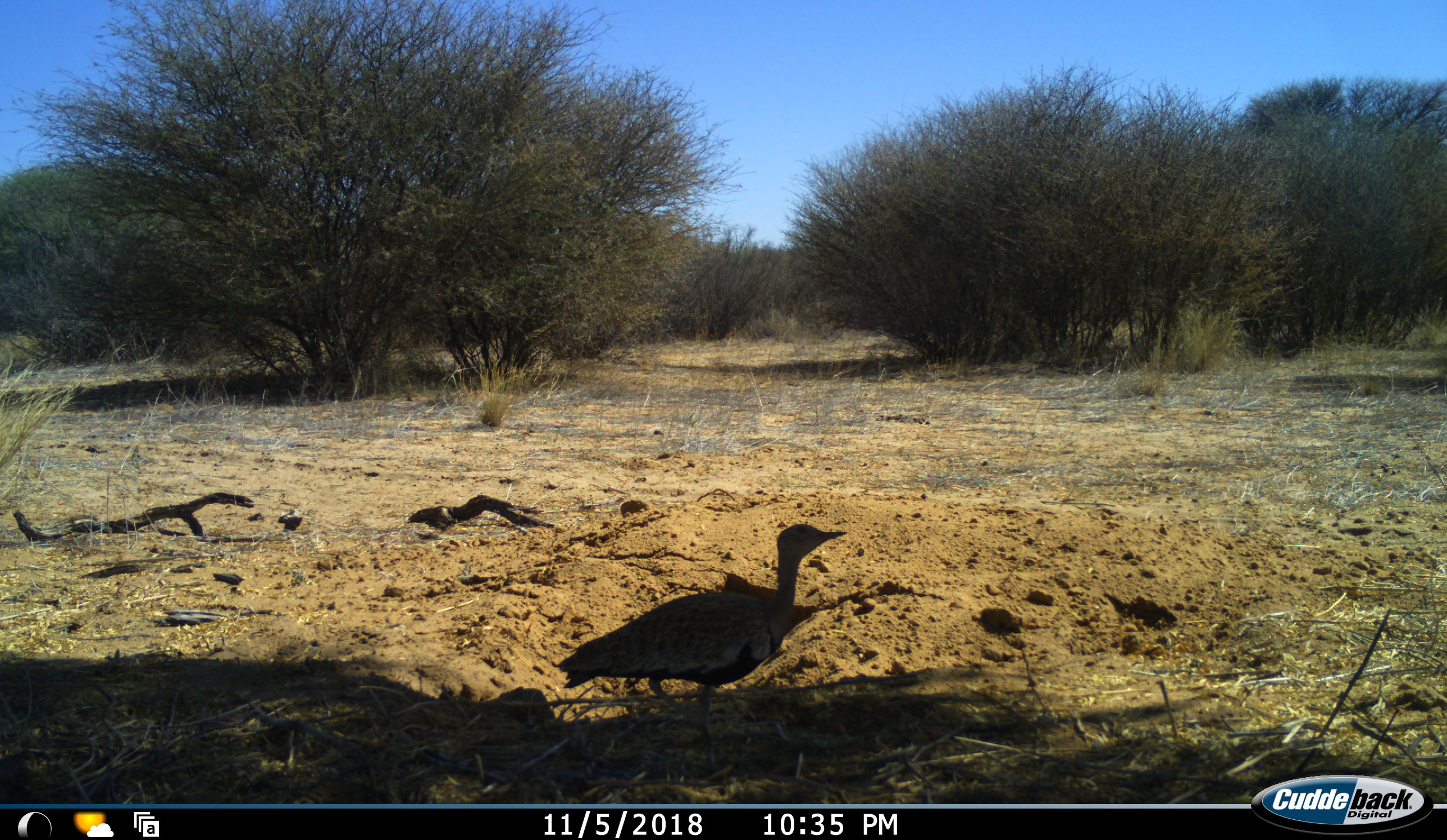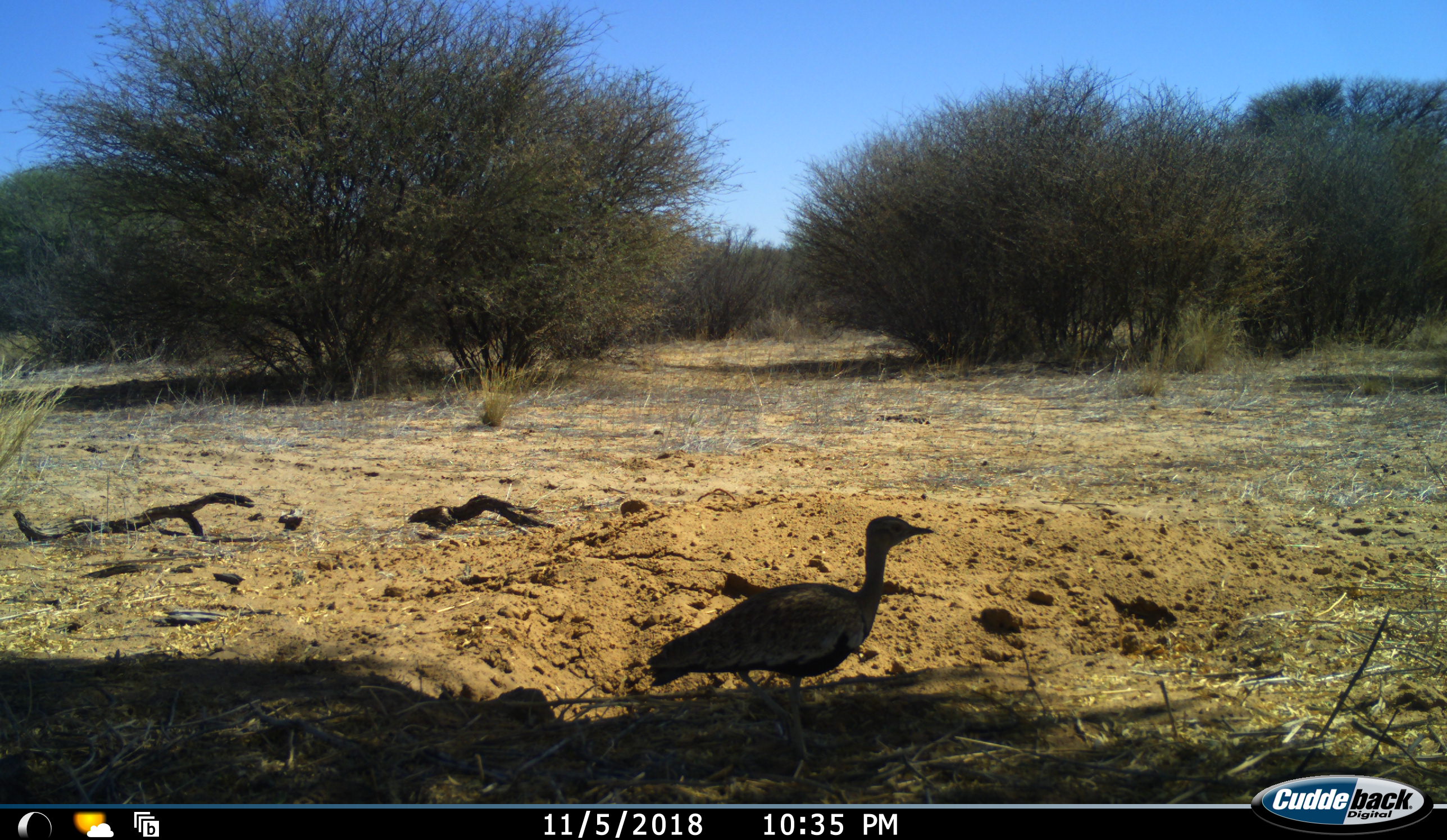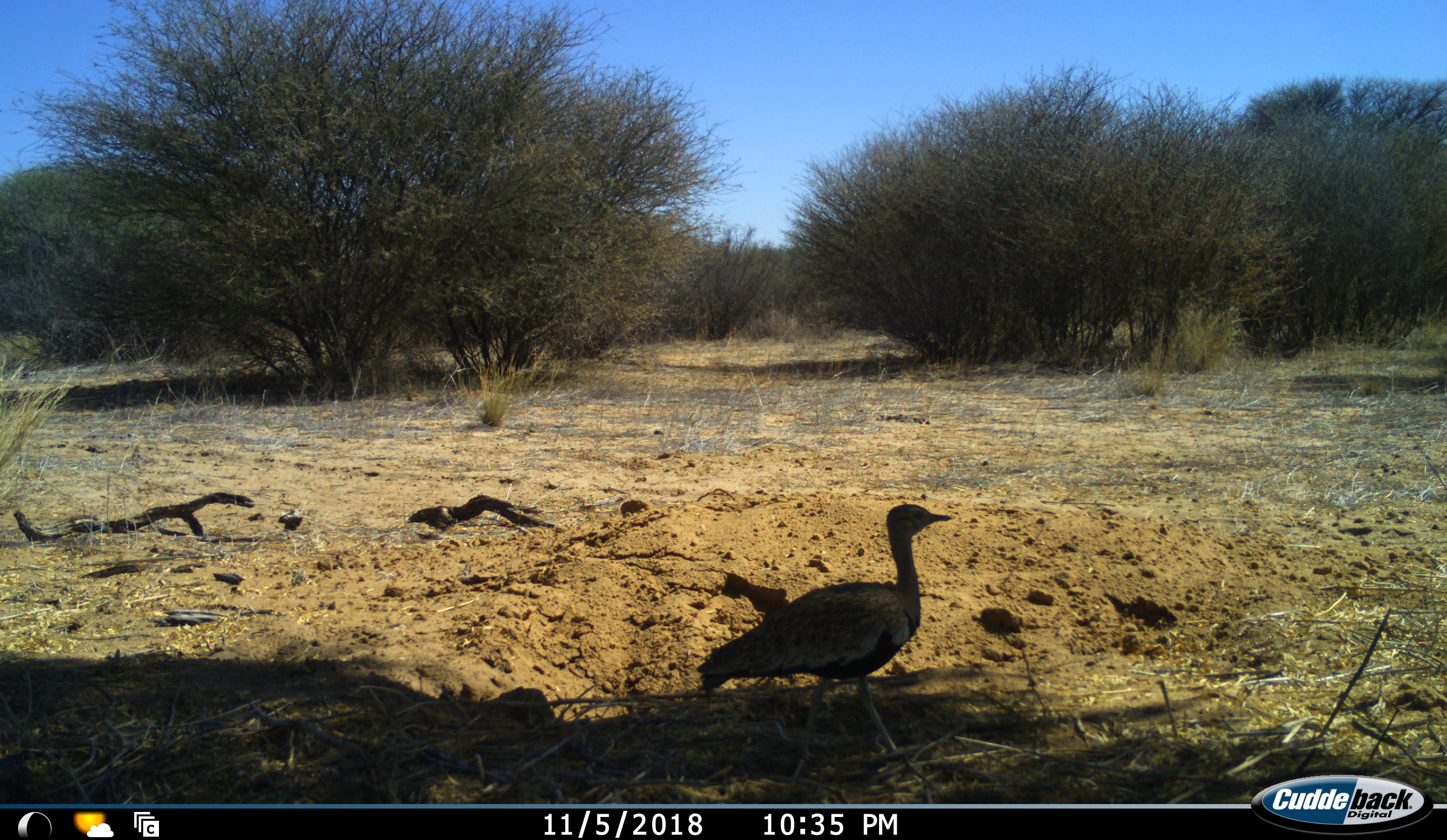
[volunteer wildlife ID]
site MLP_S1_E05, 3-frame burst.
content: unidentified animal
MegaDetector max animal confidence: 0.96